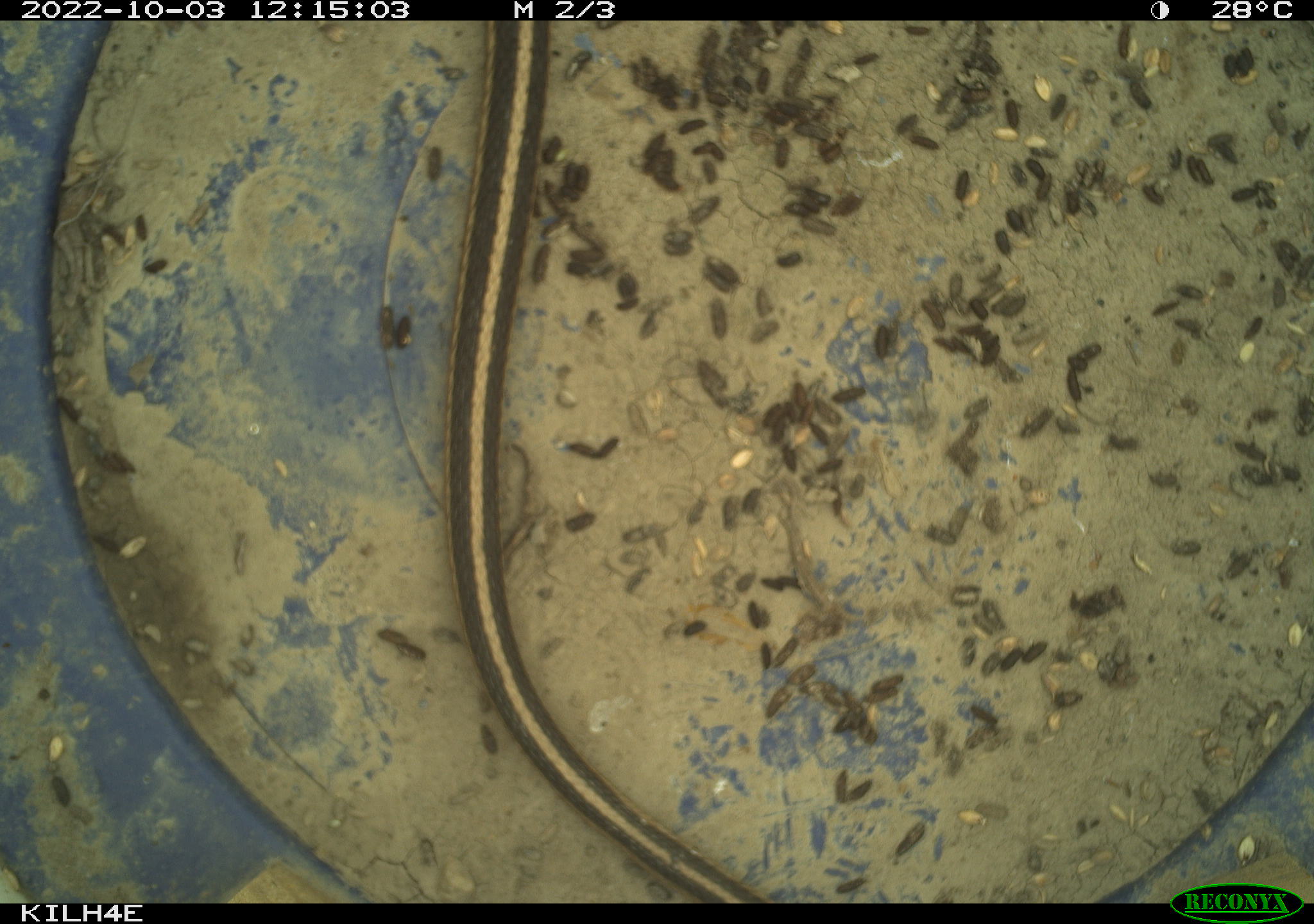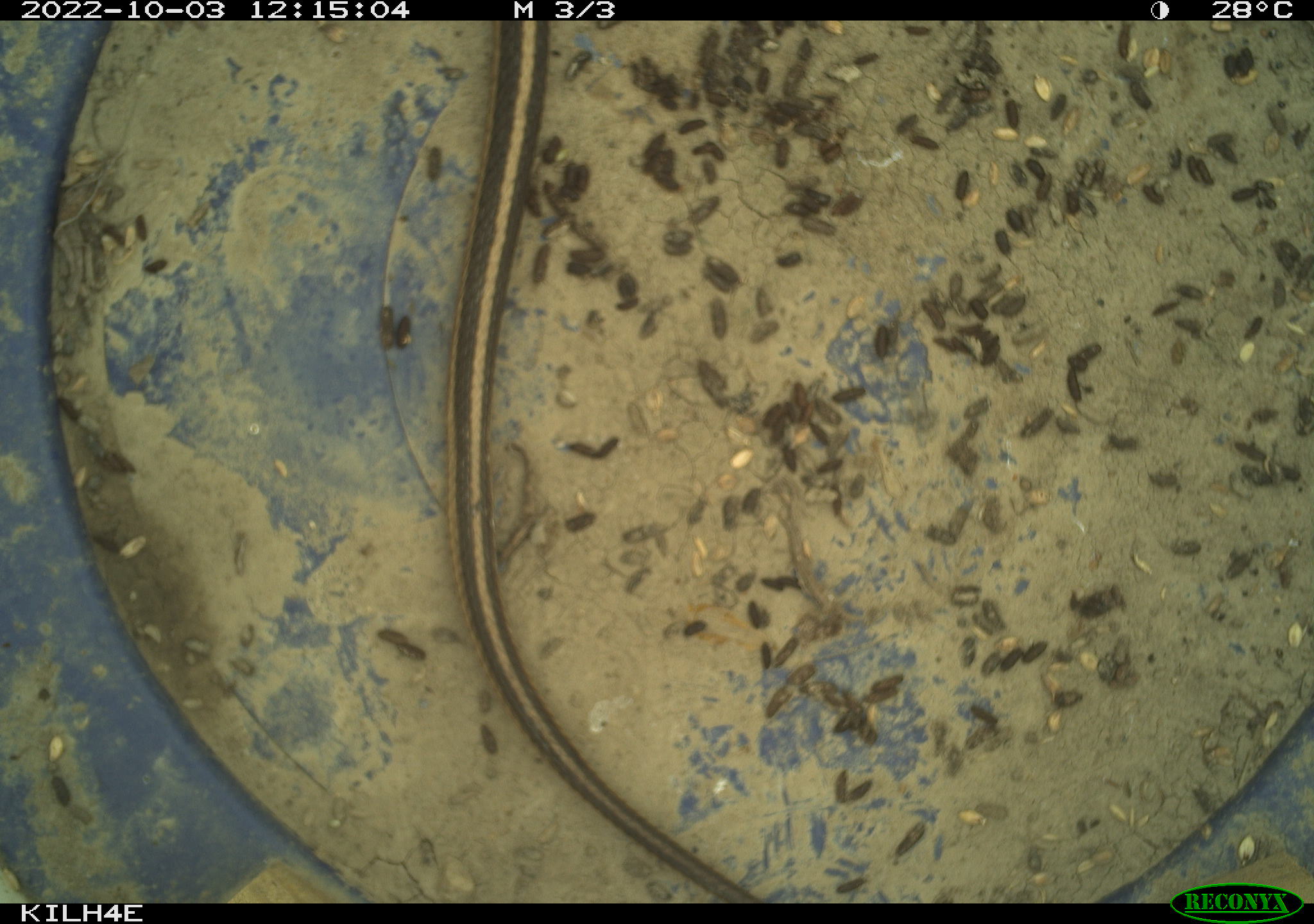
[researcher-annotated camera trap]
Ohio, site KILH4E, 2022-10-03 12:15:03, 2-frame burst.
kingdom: Animalia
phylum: Chordata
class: Reptilia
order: Squamata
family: Colubridae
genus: Thamnophis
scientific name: Thamnophis sirtalis sirtalis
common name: eastern gartersnake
Eastern gartersnake (Thamnophis sirtalis sirtalis).